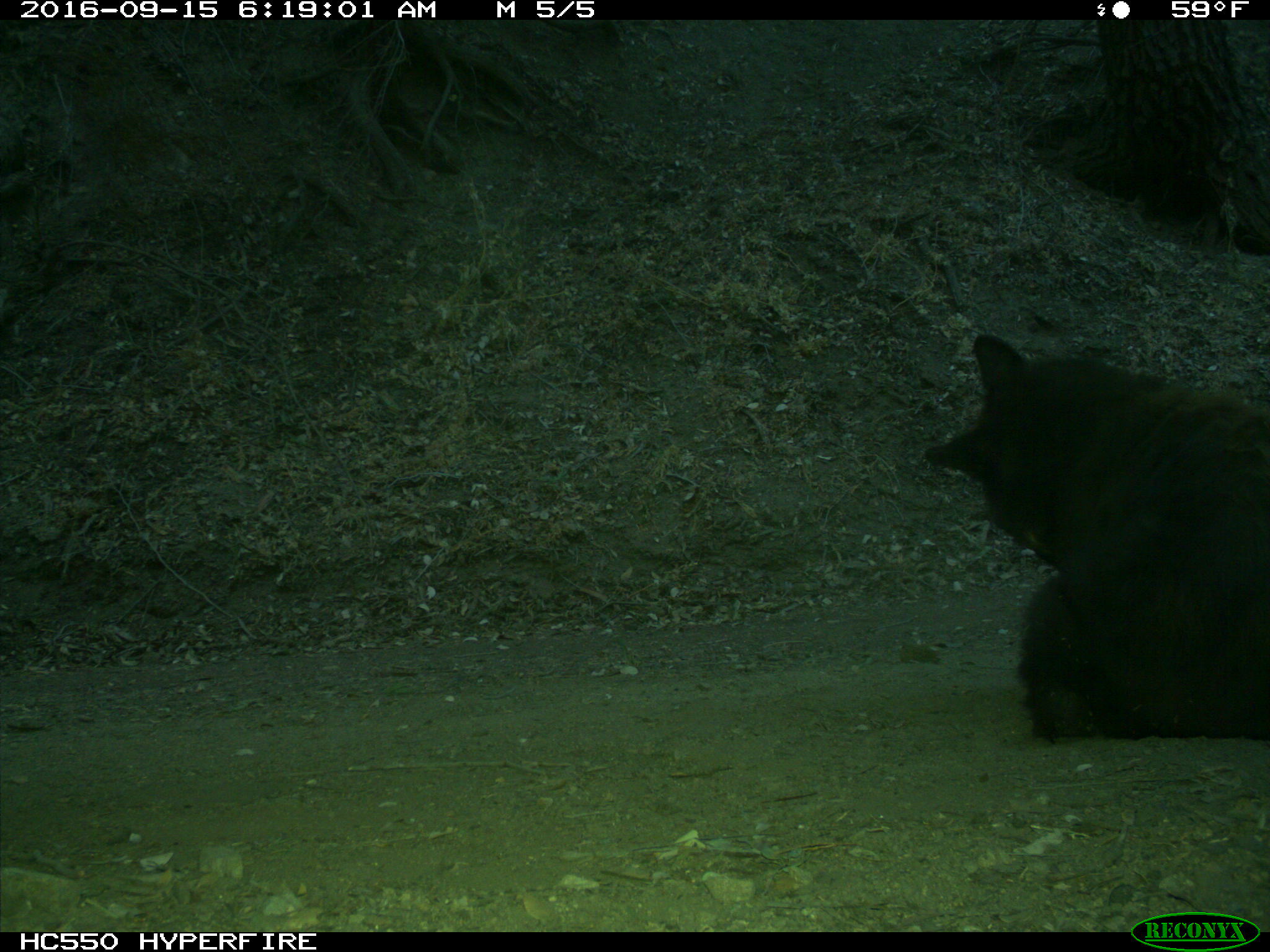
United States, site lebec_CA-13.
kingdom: Animalia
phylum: Chordata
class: Mammalia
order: Carnivora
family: Ursidae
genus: Ursus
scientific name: Ursus americanus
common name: american black bear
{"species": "Ursus americanus (american black bear)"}